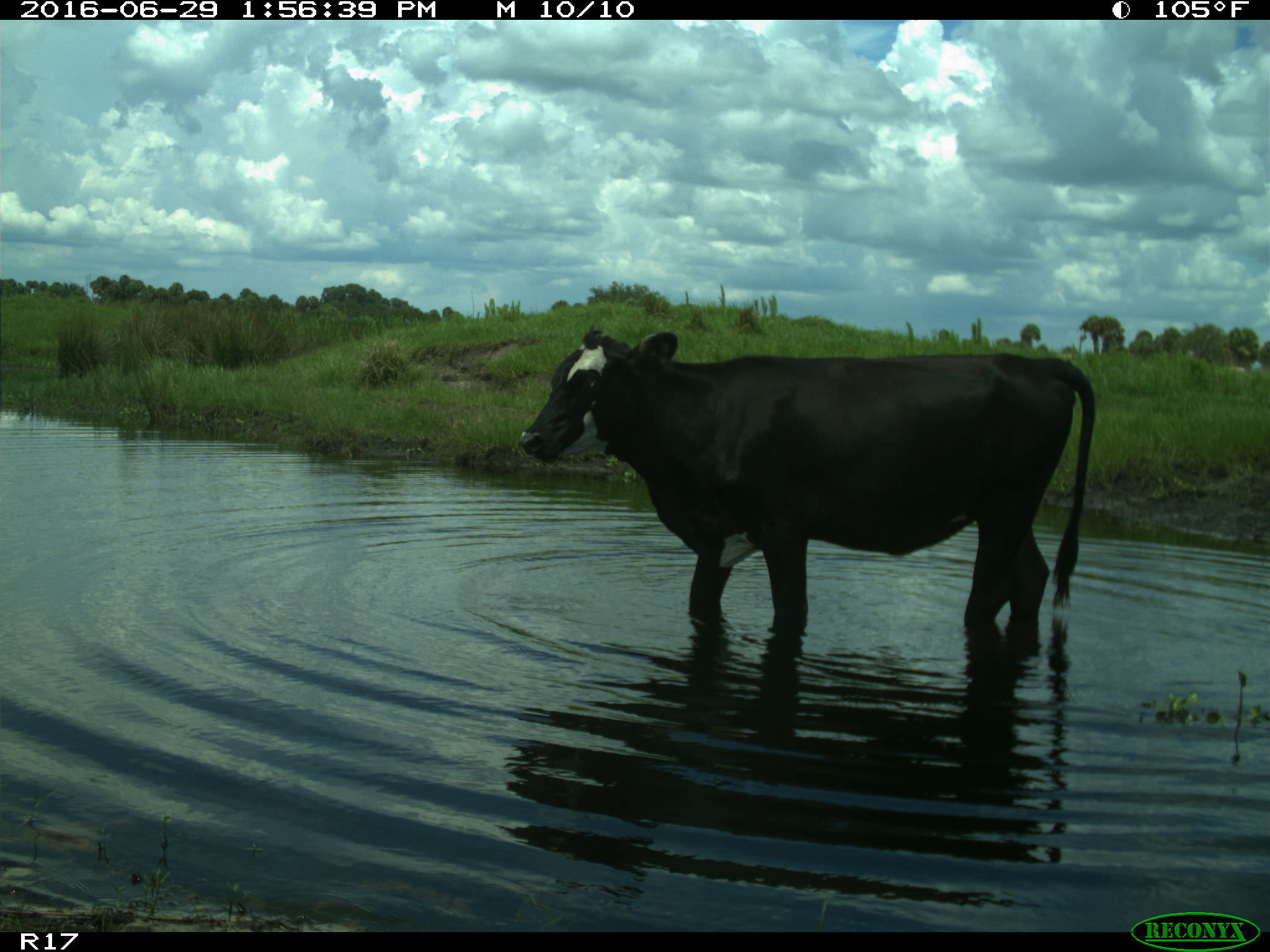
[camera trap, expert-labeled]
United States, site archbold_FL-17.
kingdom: Animalia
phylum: Chordata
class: Mammalia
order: Artiodactyla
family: Bovidae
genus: Bos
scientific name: Bos taurus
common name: domestic cow